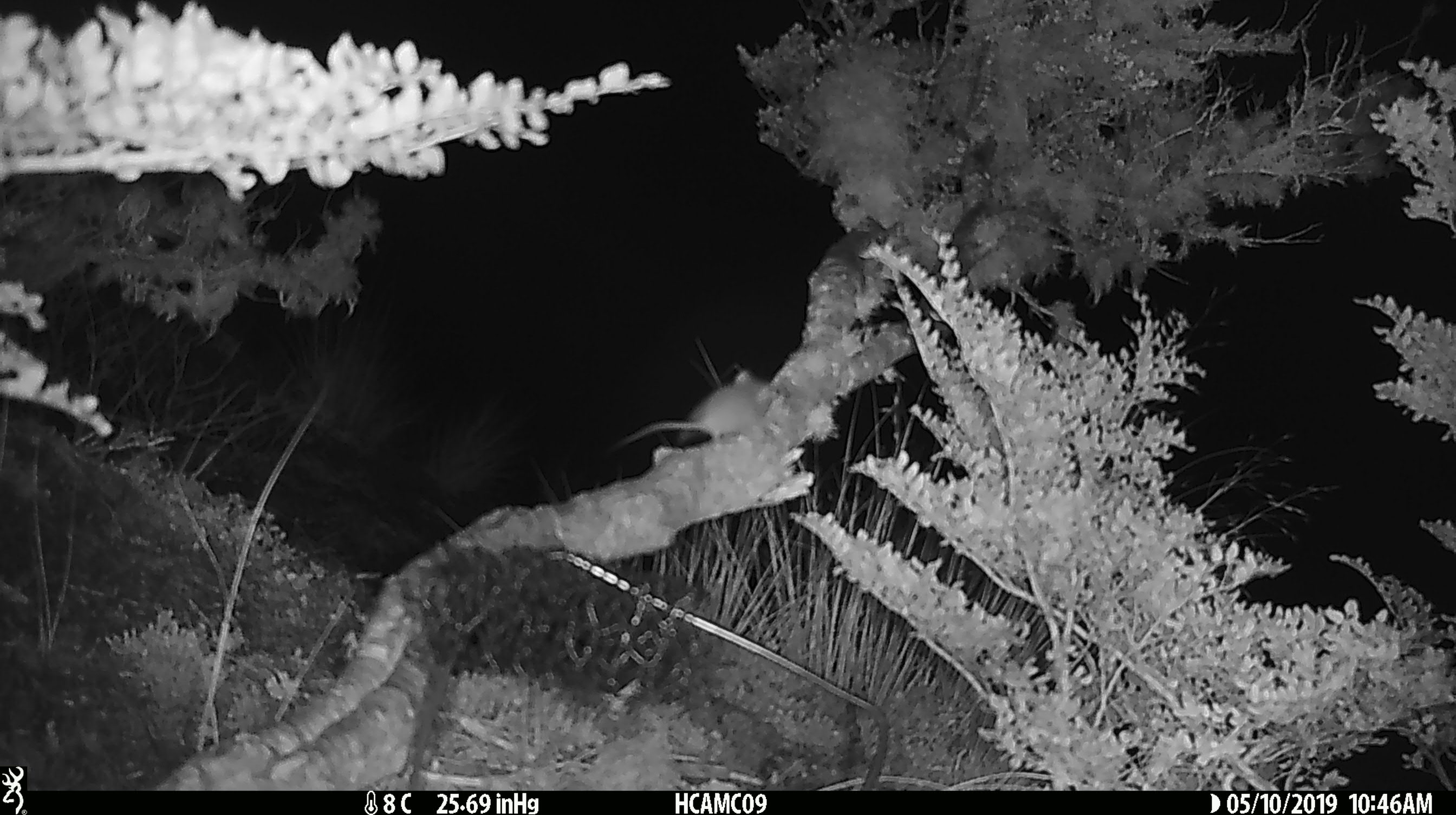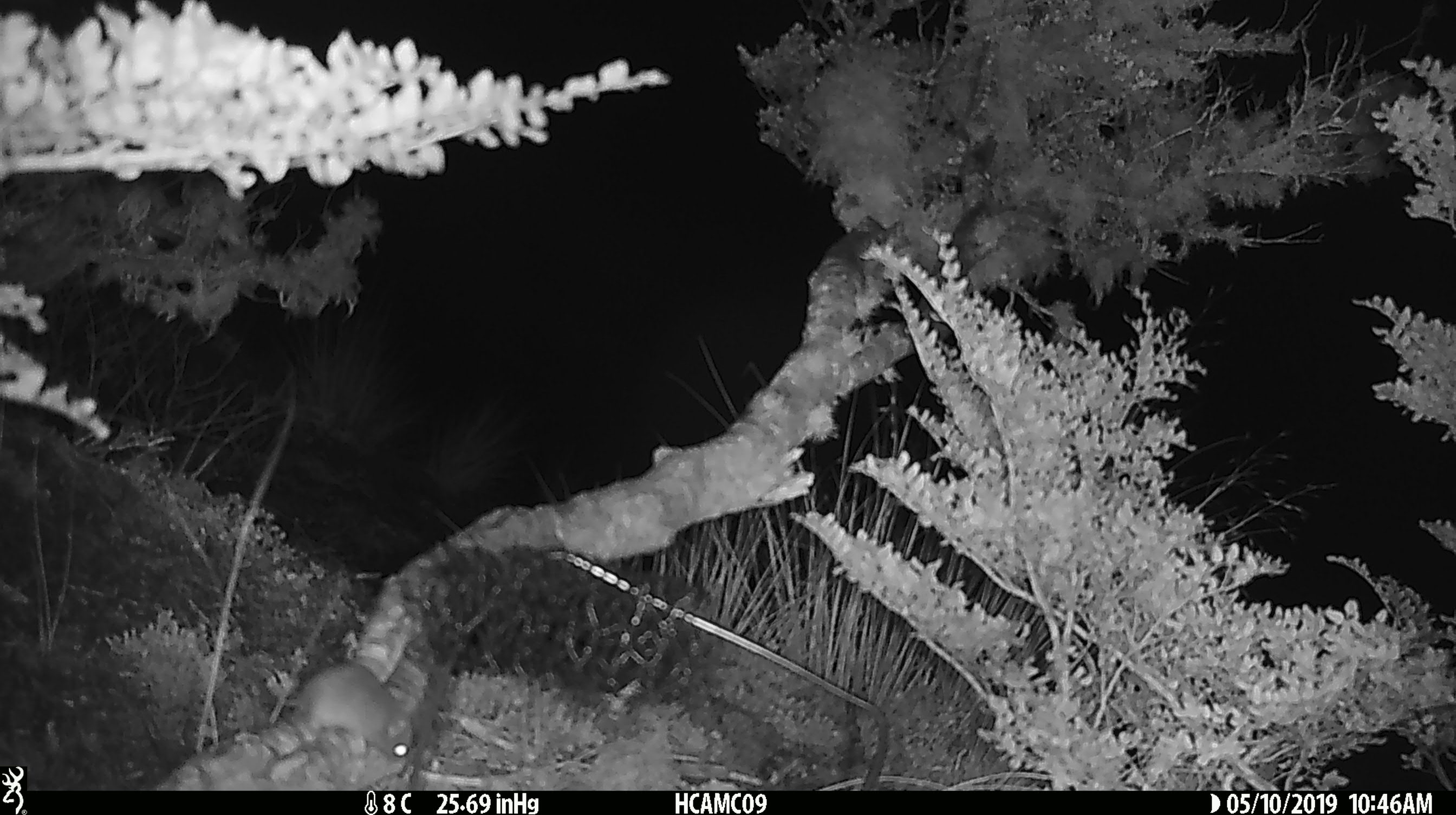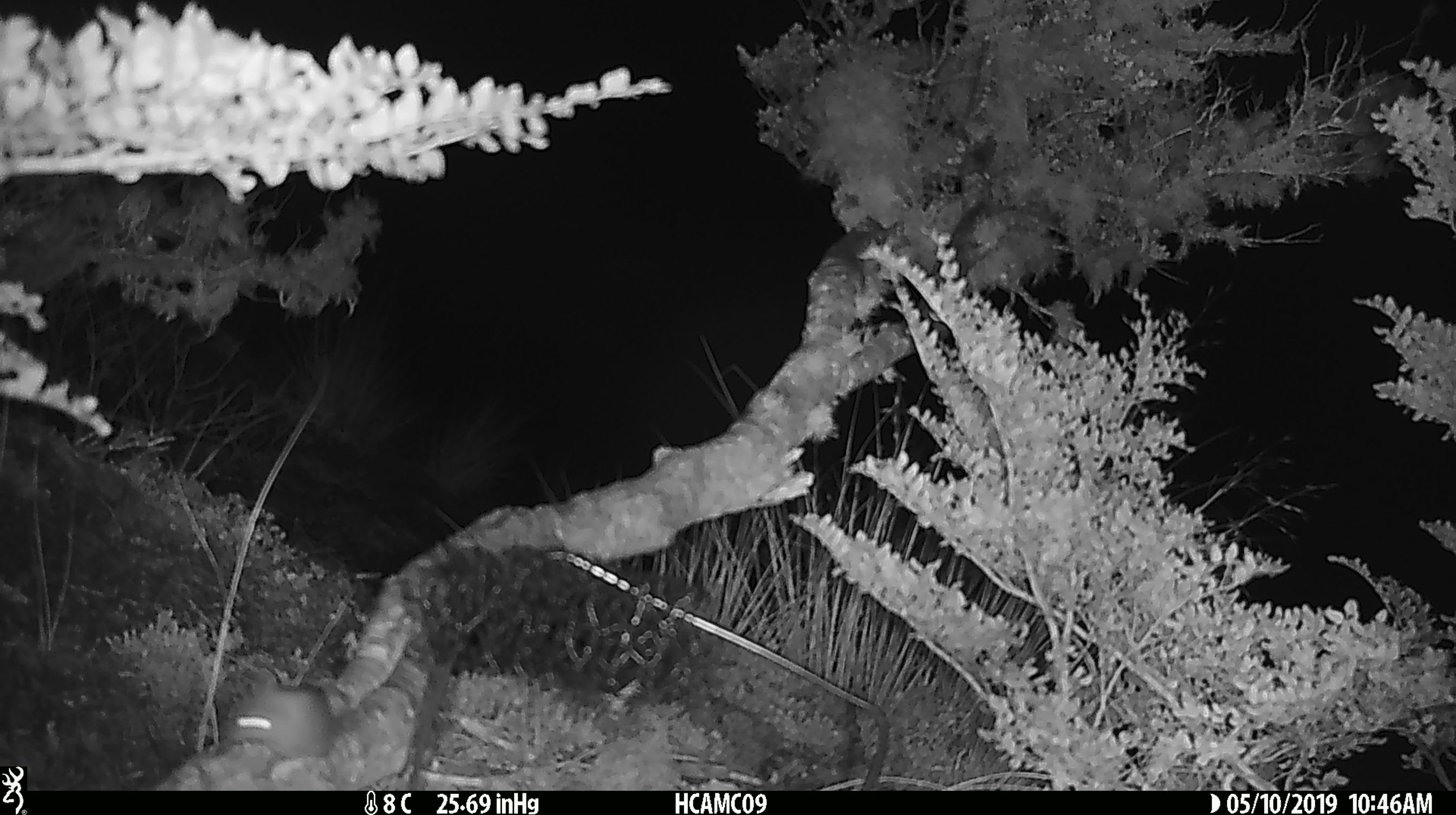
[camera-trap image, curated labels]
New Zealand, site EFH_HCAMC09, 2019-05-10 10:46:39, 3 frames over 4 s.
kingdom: Animalia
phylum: Chordata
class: Mammalia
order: Rodentia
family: Muridae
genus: Mus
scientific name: Mus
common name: mouse